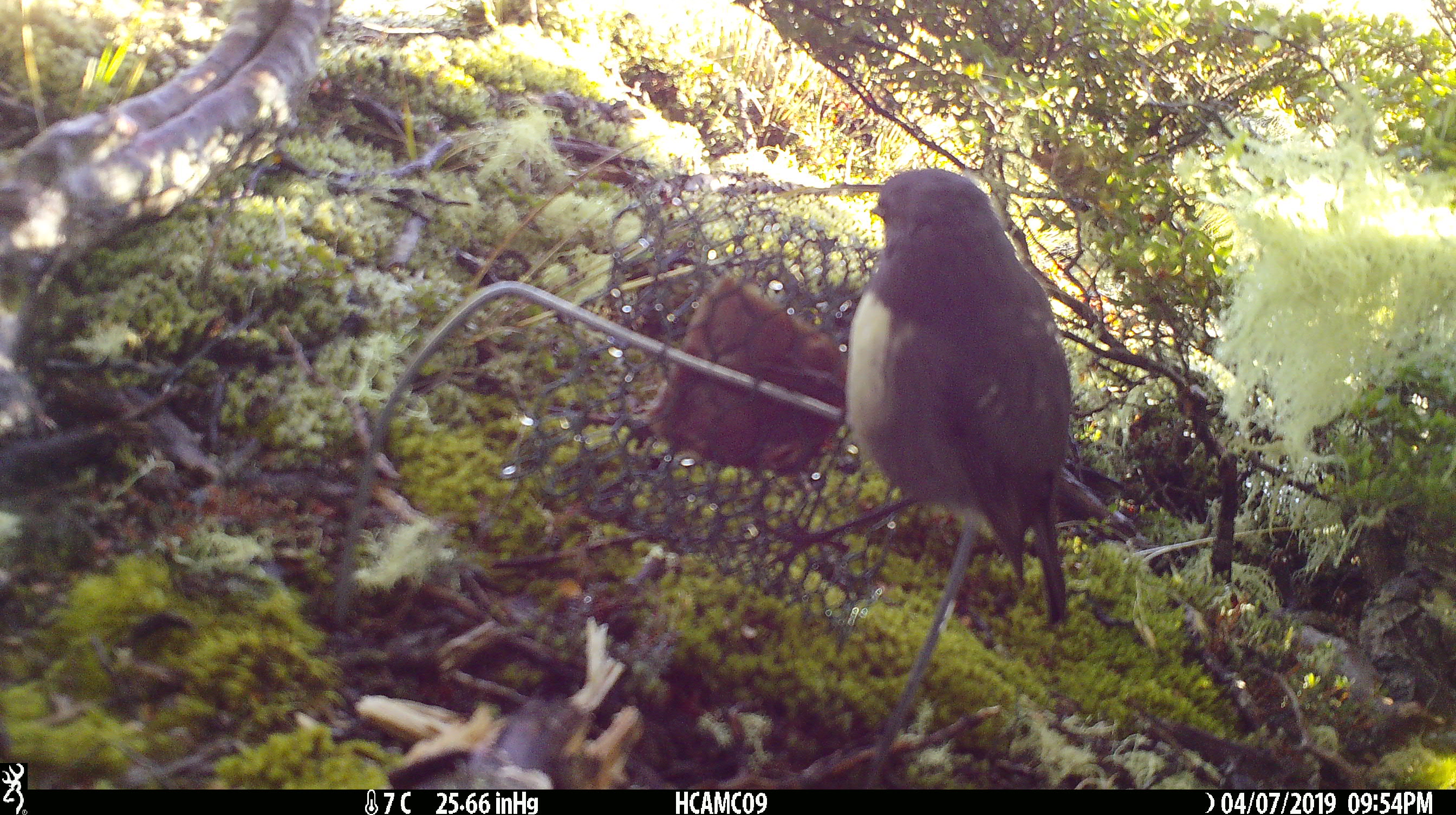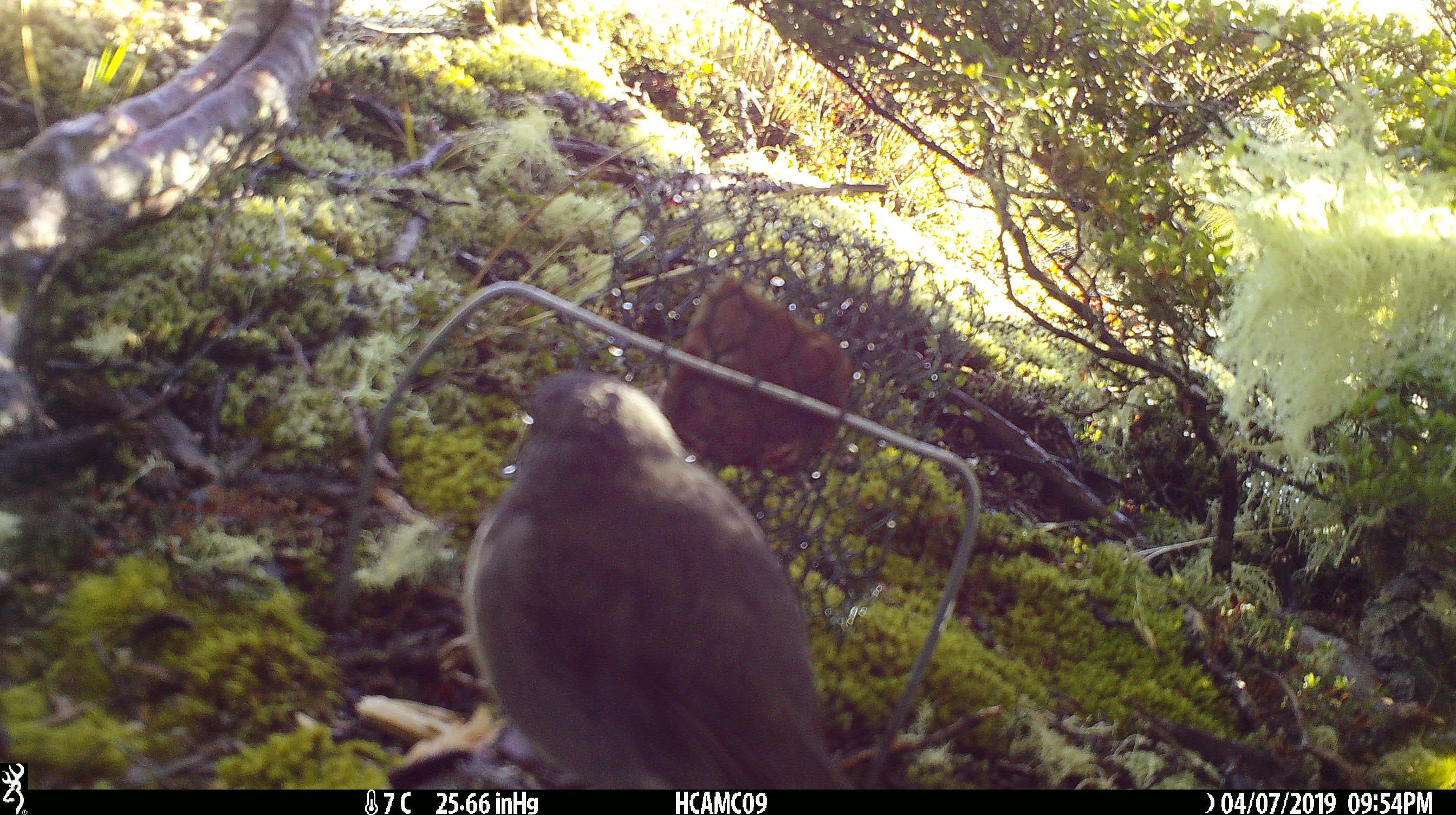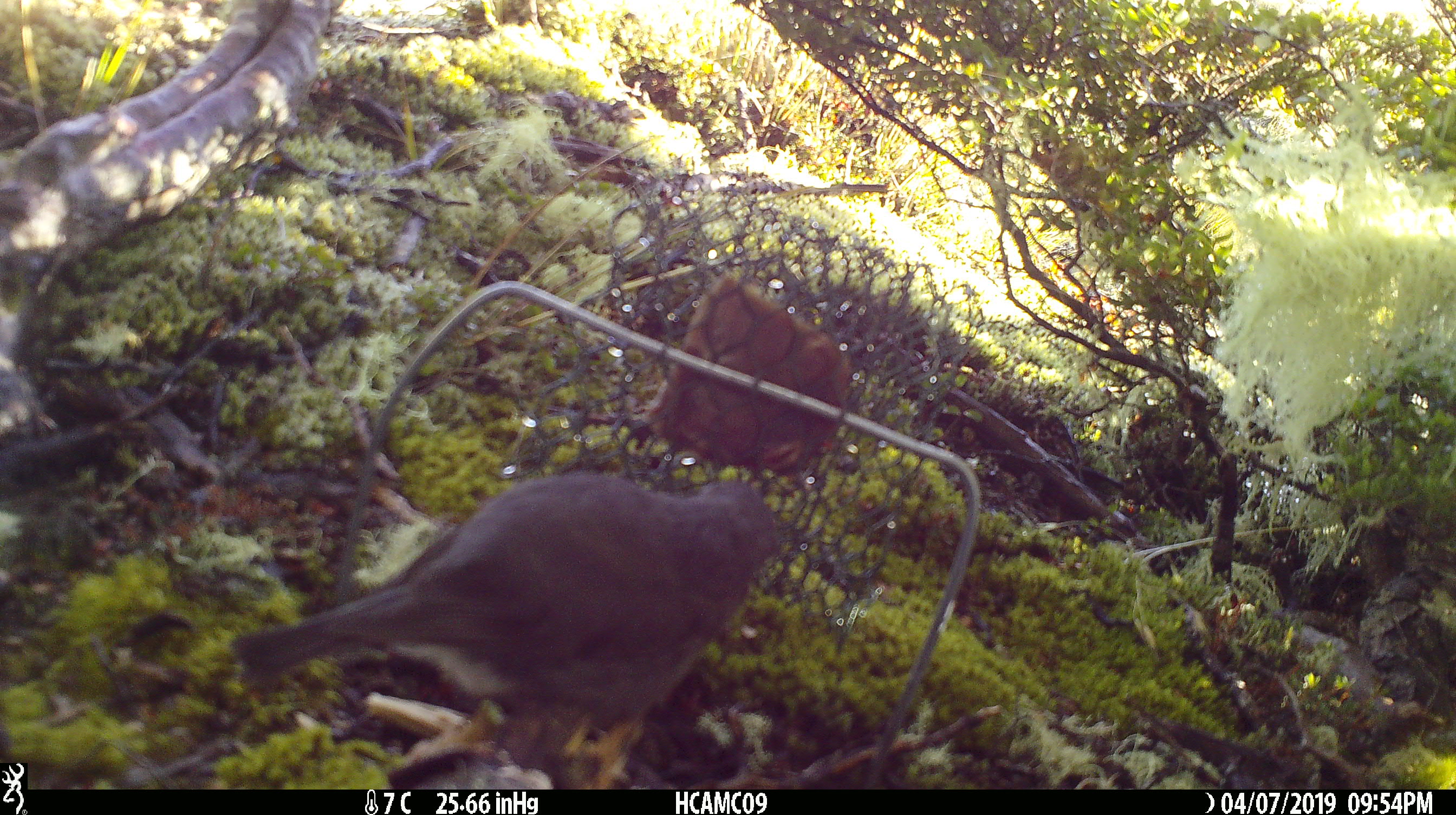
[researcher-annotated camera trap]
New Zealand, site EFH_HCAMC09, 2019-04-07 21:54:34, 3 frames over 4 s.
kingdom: Animalia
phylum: Chordata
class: Aves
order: Passeriformes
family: Petroicidae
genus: Petroica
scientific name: Petroica australis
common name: new zealand robin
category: robin